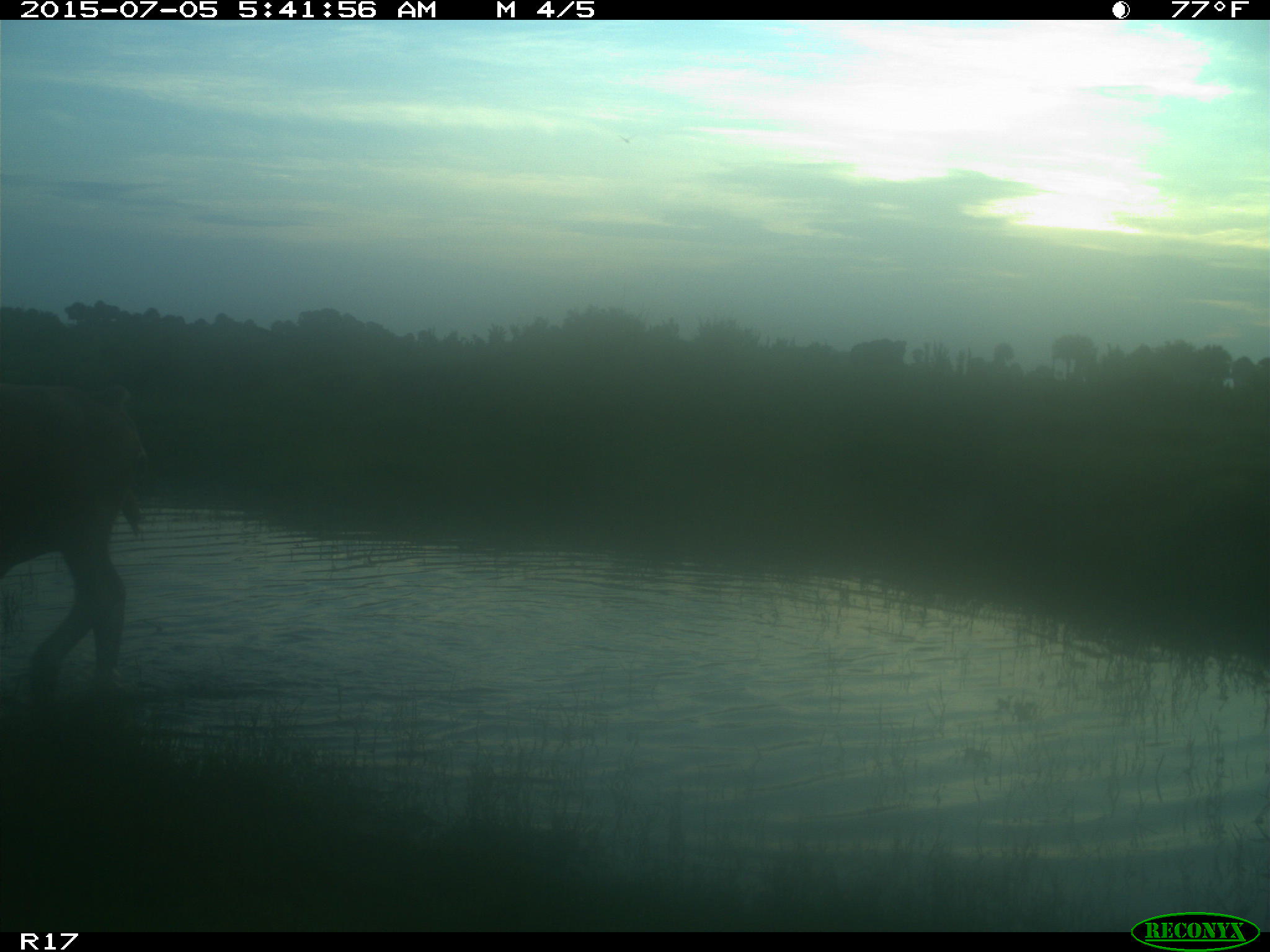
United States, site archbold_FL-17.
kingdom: Animalia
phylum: Chordata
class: Mammalia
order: Artiodactyla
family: Bovidae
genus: Bos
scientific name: Bos taurus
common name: domestic cow